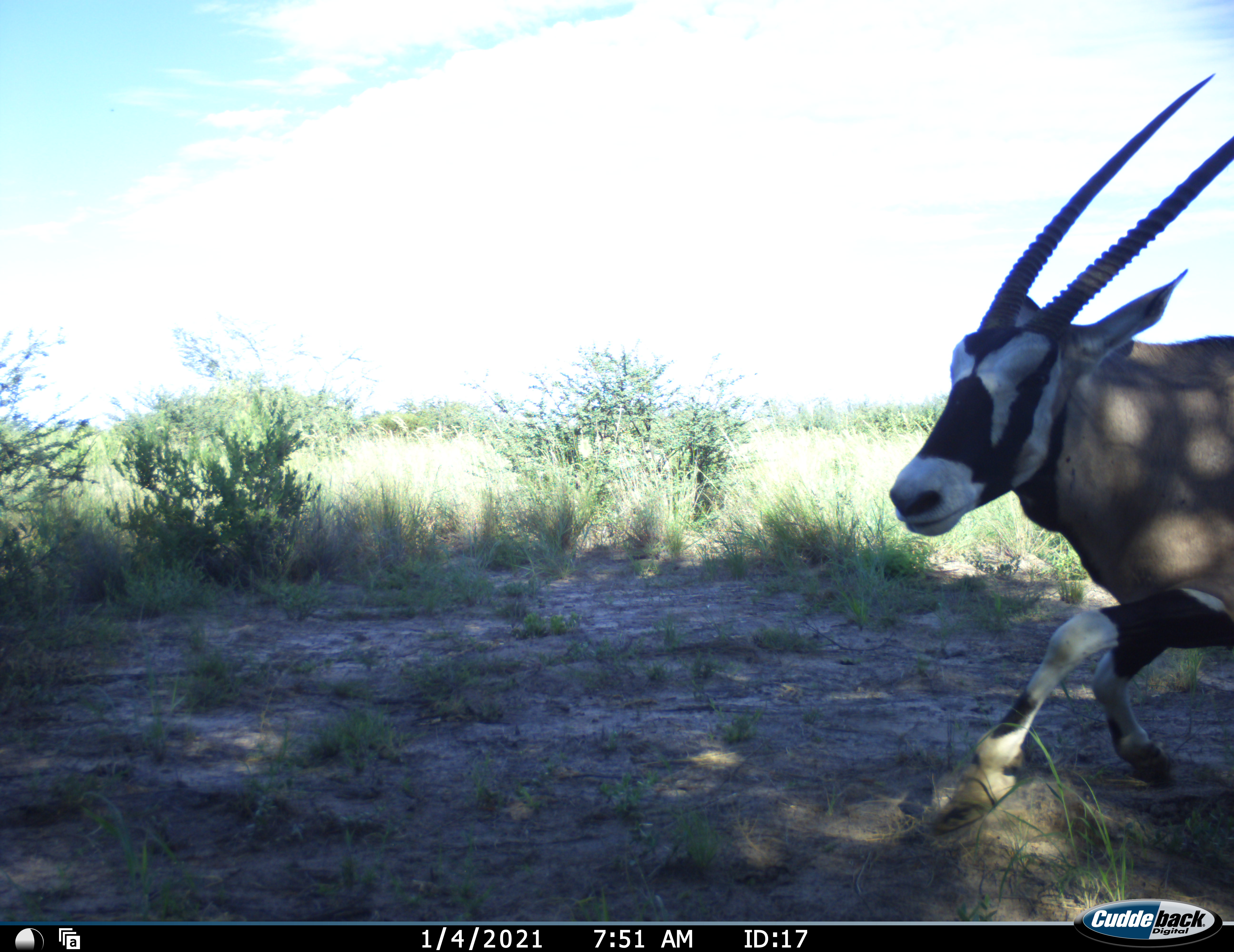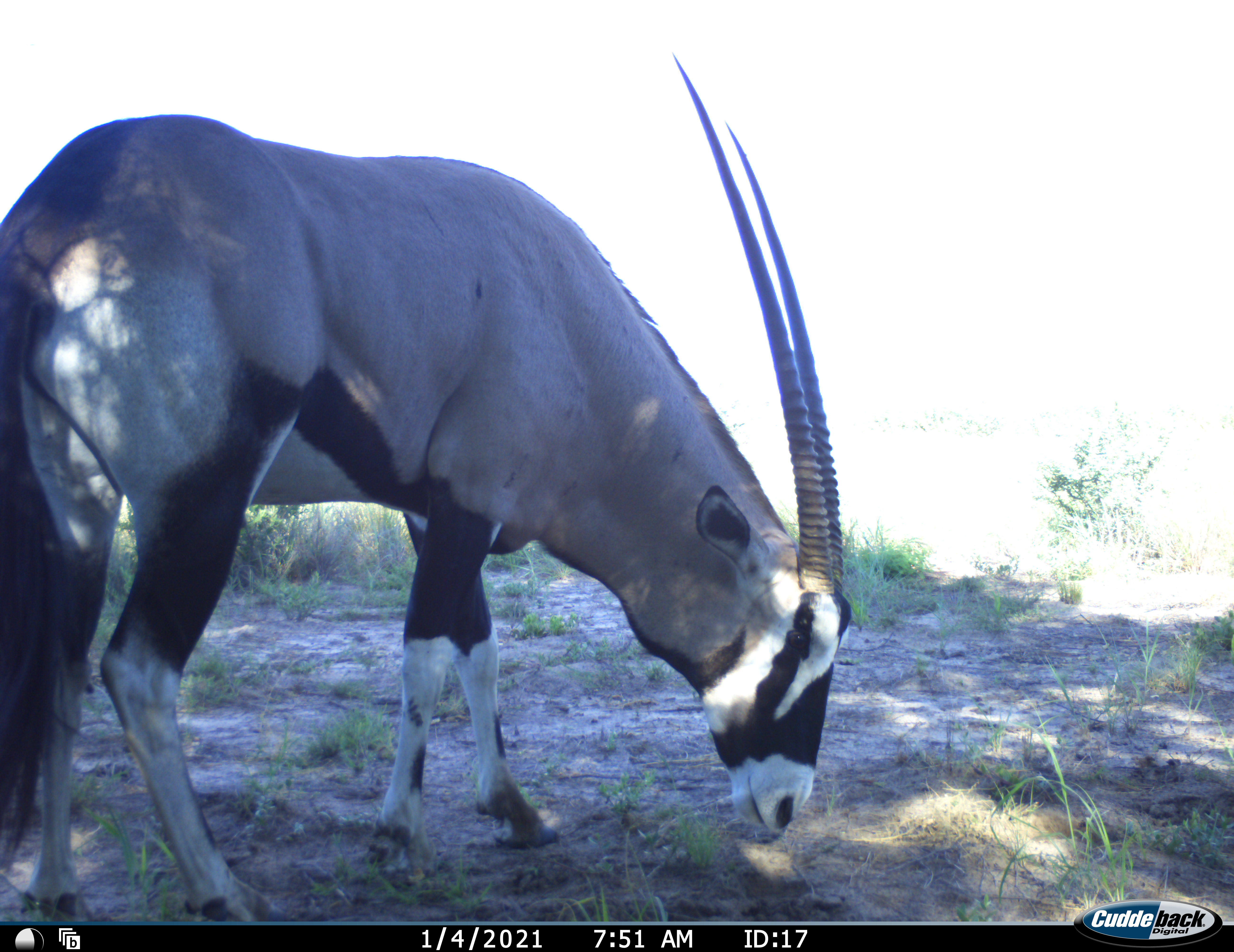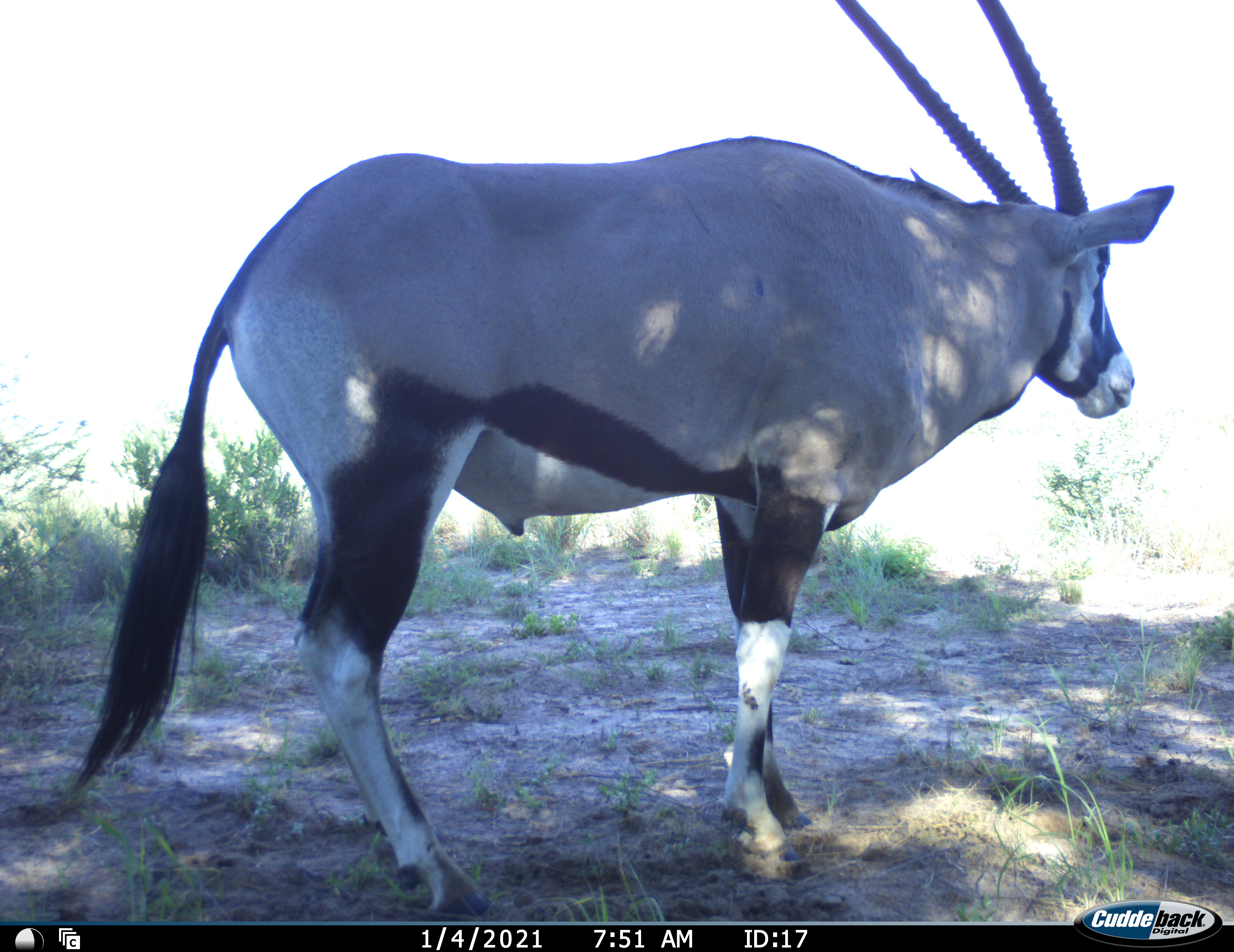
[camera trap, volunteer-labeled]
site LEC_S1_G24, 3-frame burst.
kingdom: Animalia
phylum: Chordata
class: Mammalia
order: Artiodactyla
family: Bovidae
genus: Oryx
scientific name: Oryx gazella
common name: gemsbok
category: oryx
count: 1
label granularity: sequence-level